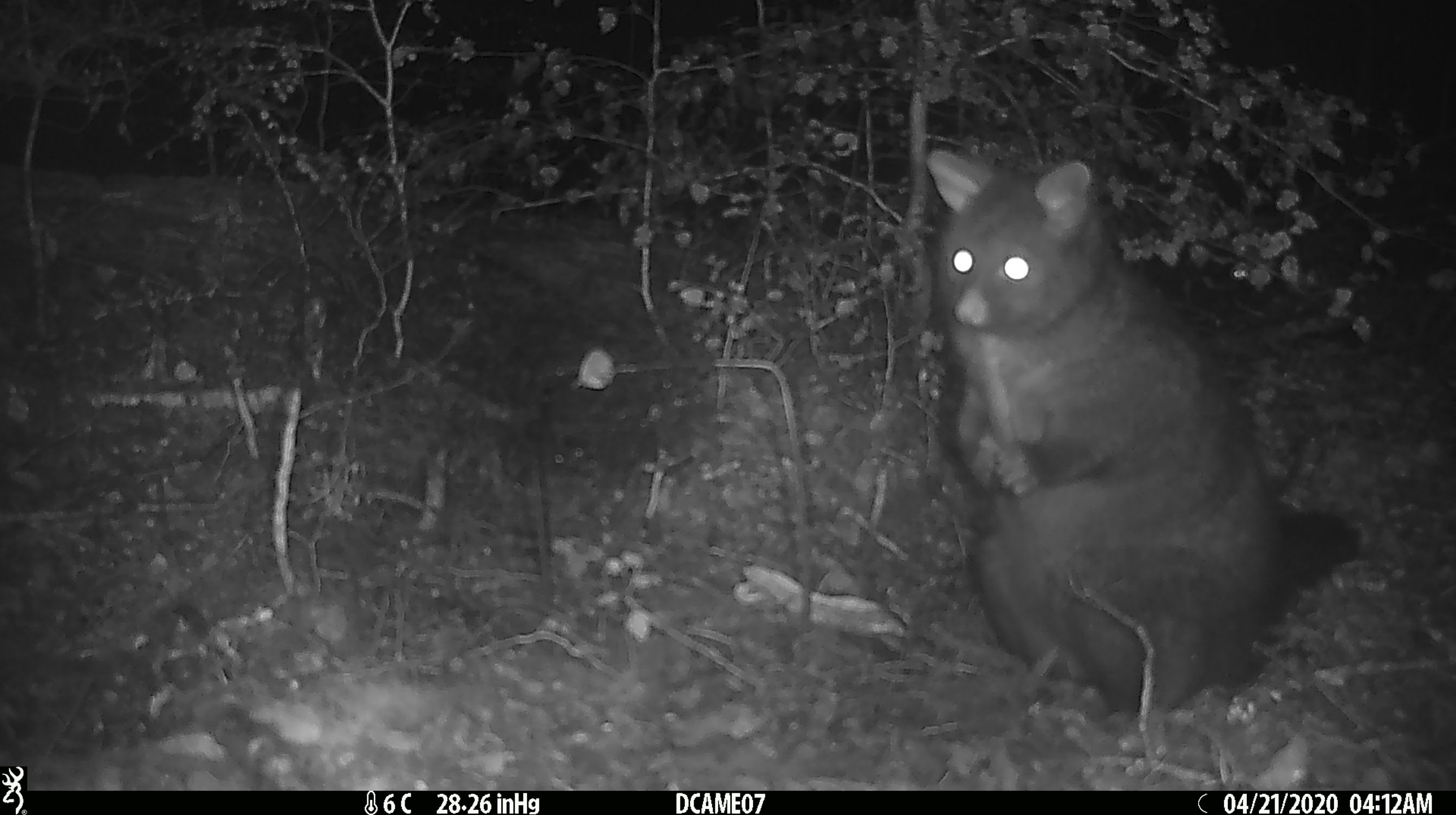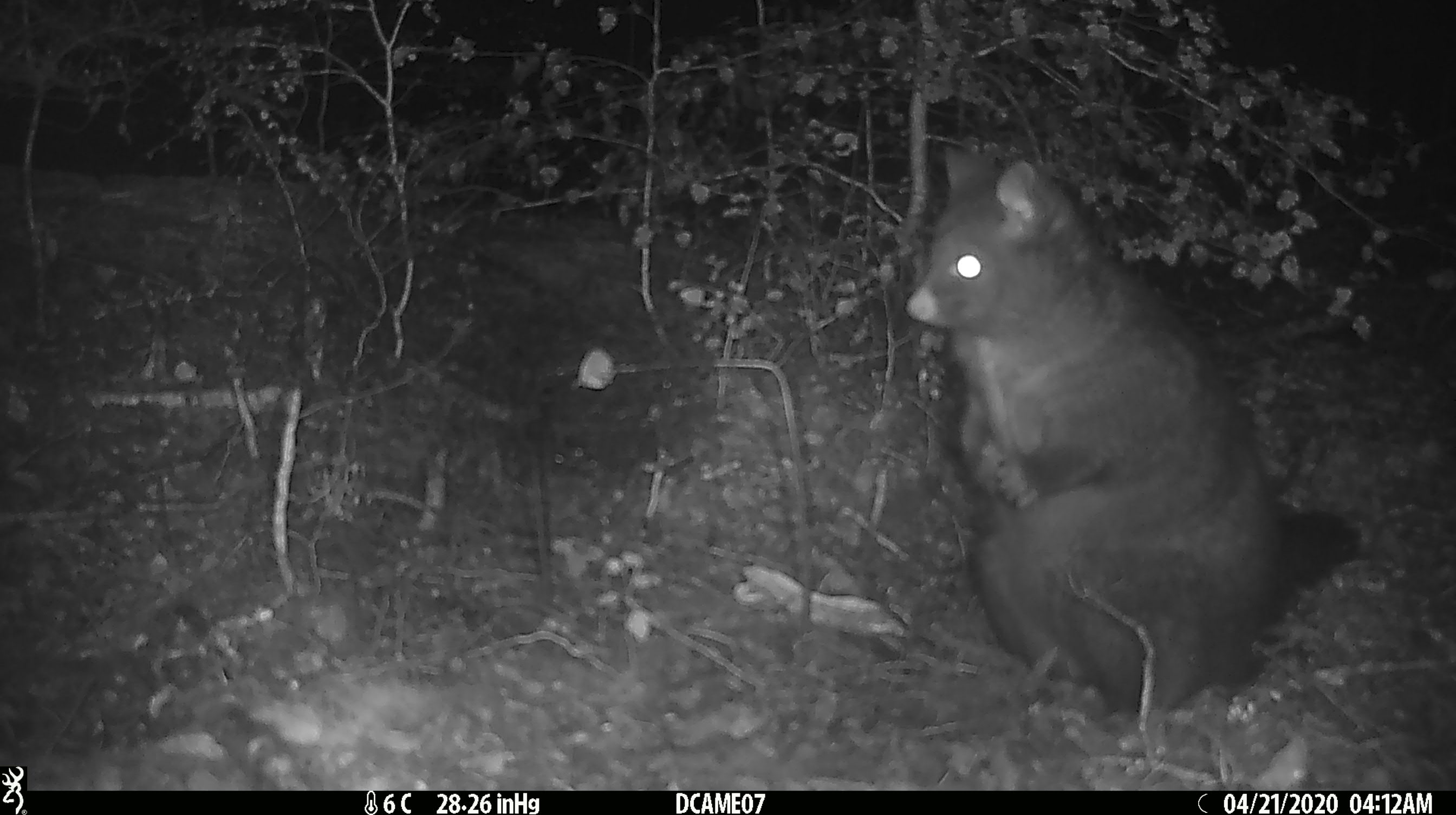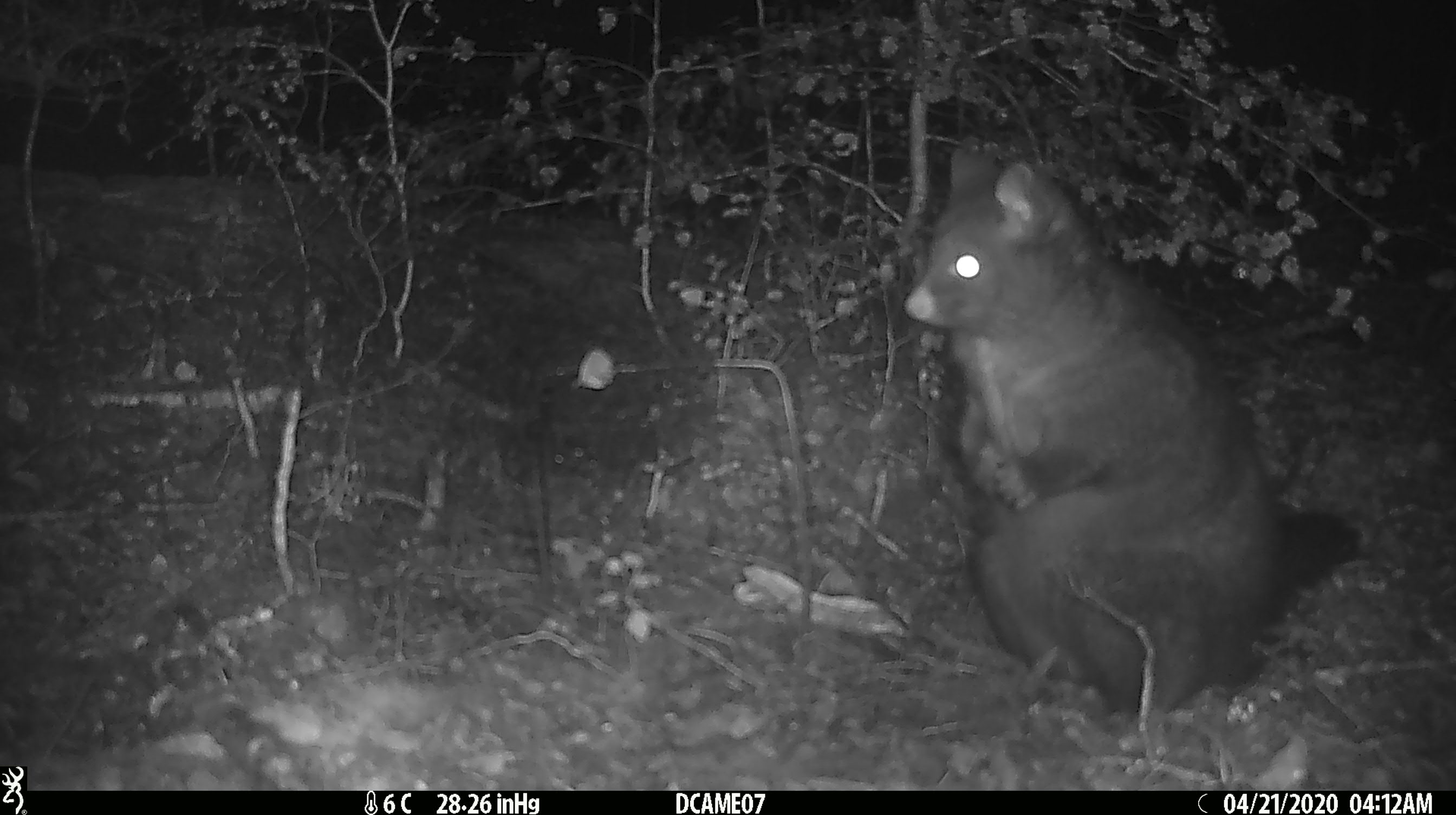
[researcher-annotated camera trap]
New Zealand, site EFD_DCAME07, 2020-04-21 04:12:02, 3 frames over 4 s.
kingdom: Animalia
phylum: Chordata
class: Mammalia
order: Diprotodontia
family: Phalangeridae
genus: Trichosurus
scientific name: Trichosurus vulpecula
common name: common brushtail possum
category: possum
Possum (common brushtail possum) (Trichosurus vulpecula).